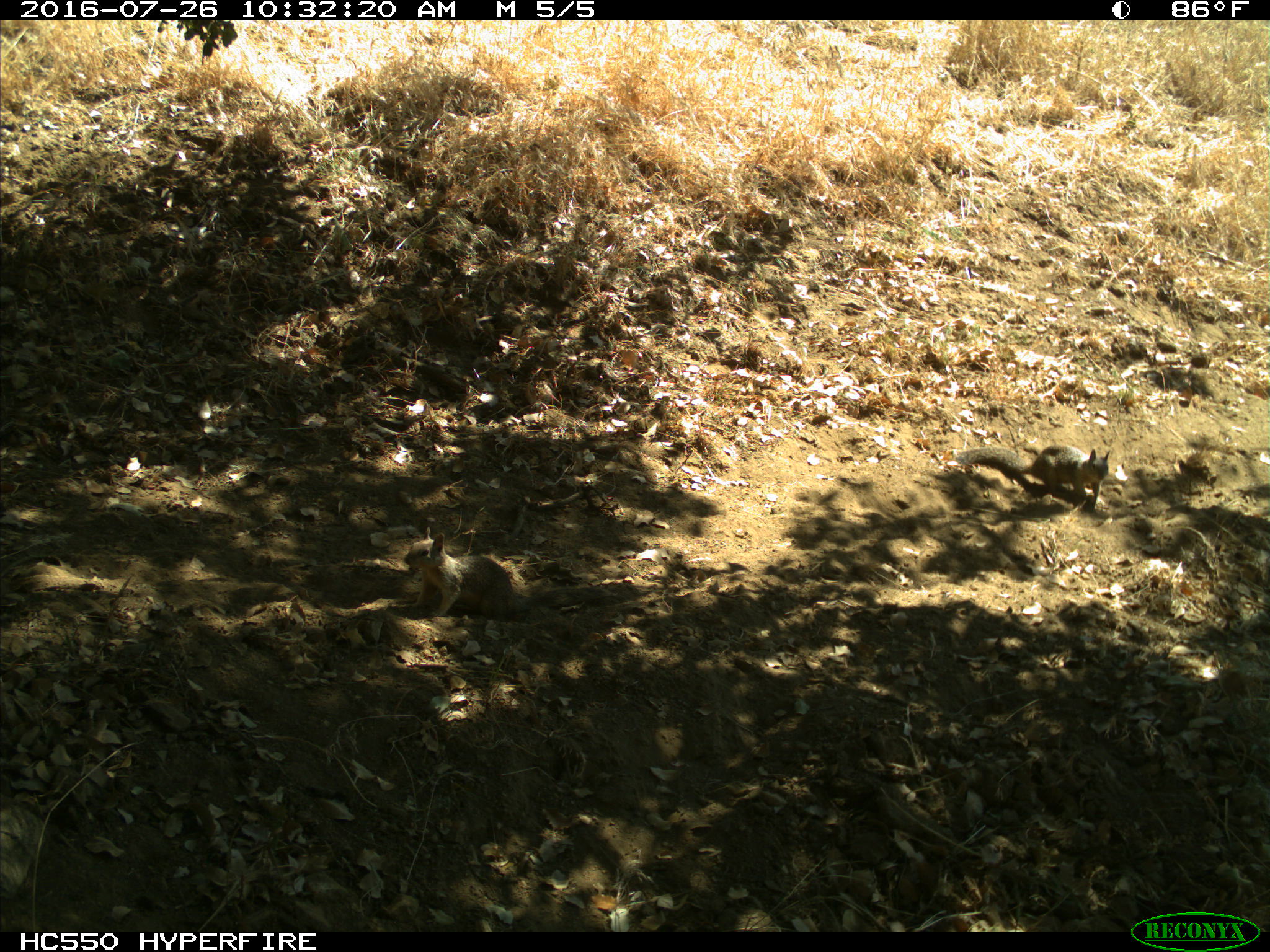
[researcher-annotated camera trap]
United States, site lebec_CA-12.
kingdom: Animalia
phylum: Chordata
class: Mammalia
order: Rodentia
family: Sciuridae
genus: Otospermophilus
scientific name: Otospermophilus beecheyi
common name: california ground squirrel